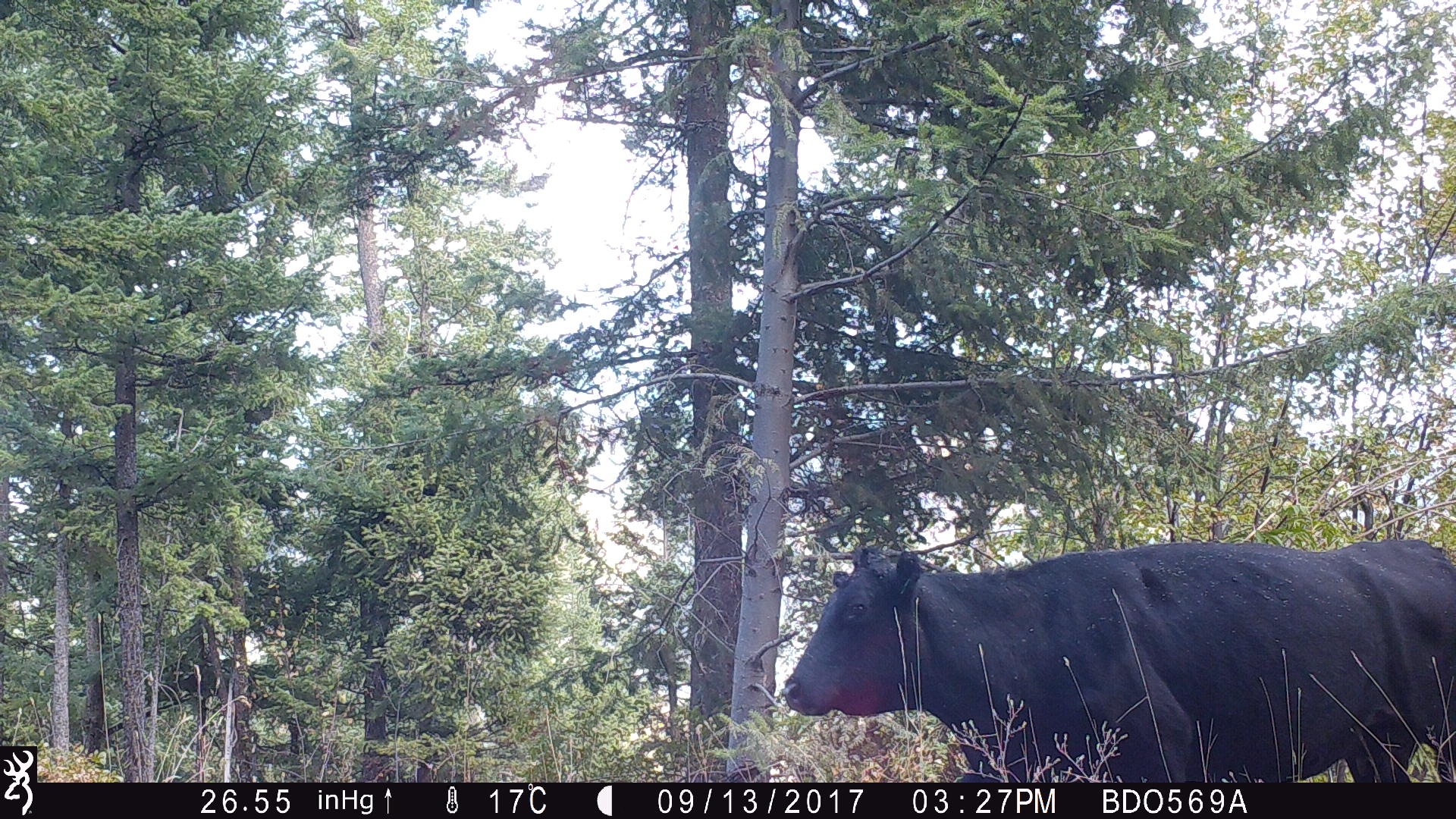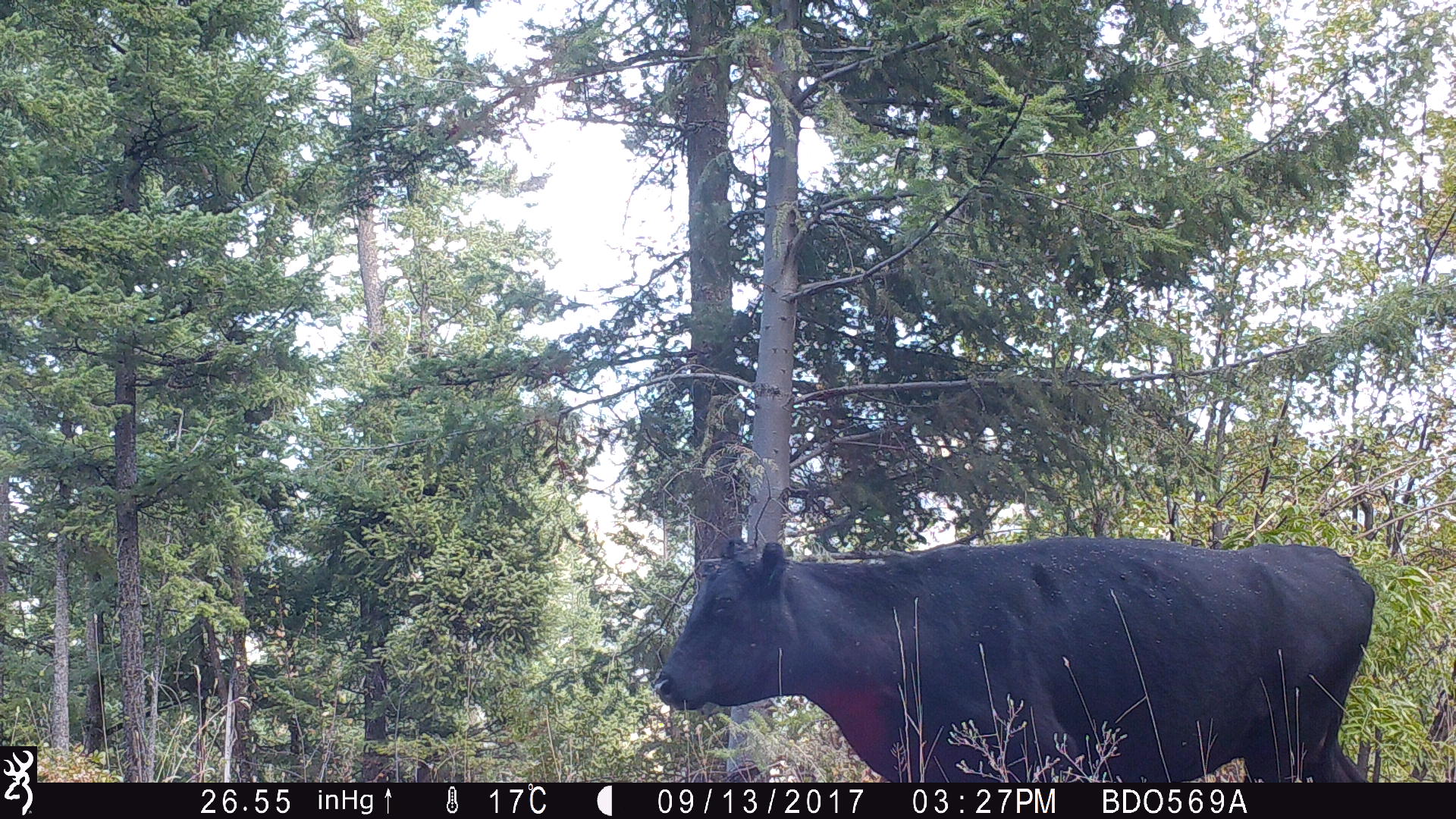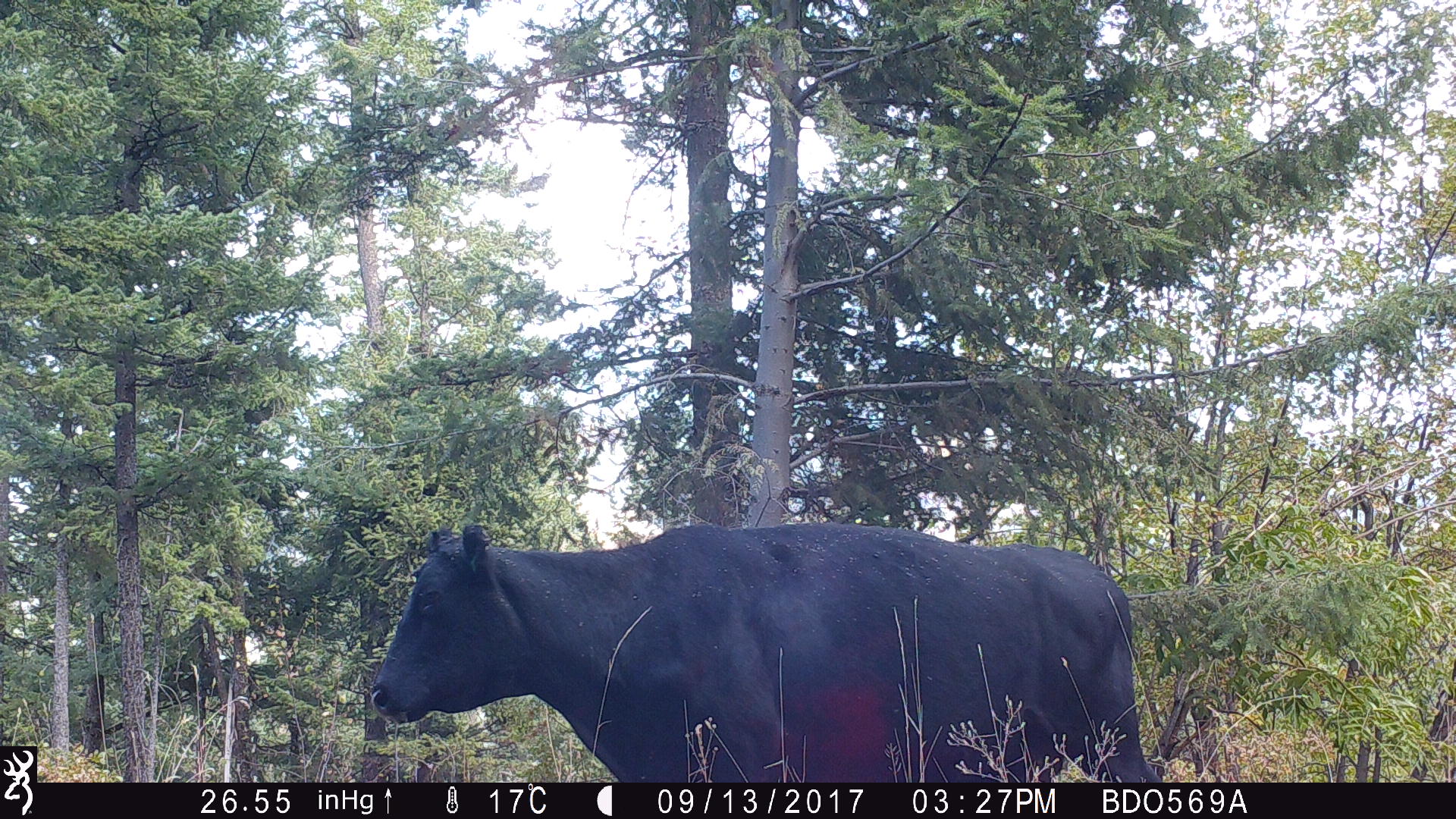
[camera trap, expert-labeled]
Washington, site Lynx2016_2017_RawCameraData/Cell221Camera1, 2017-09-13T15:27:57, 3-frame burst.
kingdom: Animalia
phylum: Chordata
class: Mammalia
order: Artiodactyla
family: Bovidae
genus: Bos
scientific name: Bos taurus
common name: domestic cattle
Domestic cattle (Bos taurus). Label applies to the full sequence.